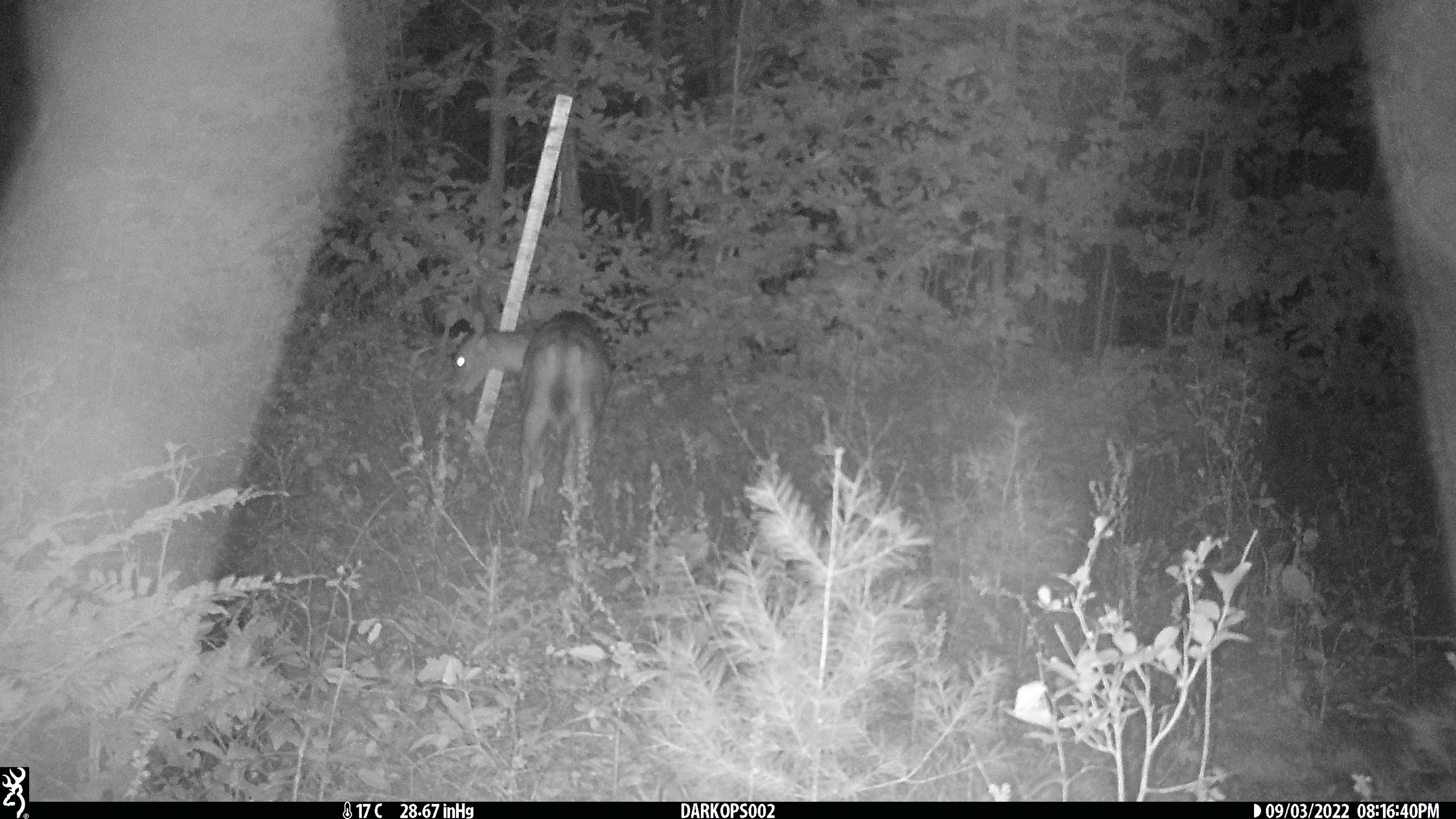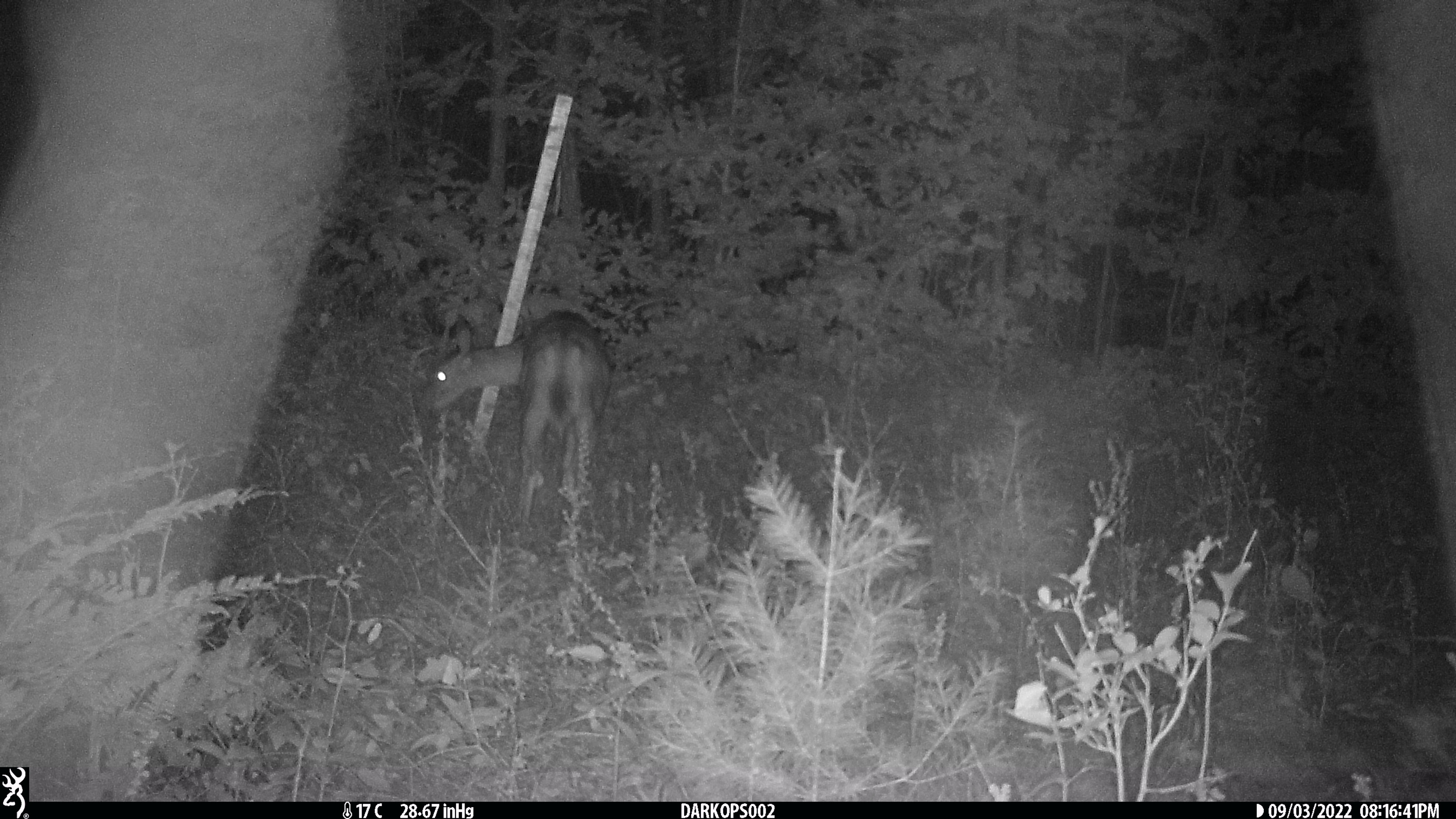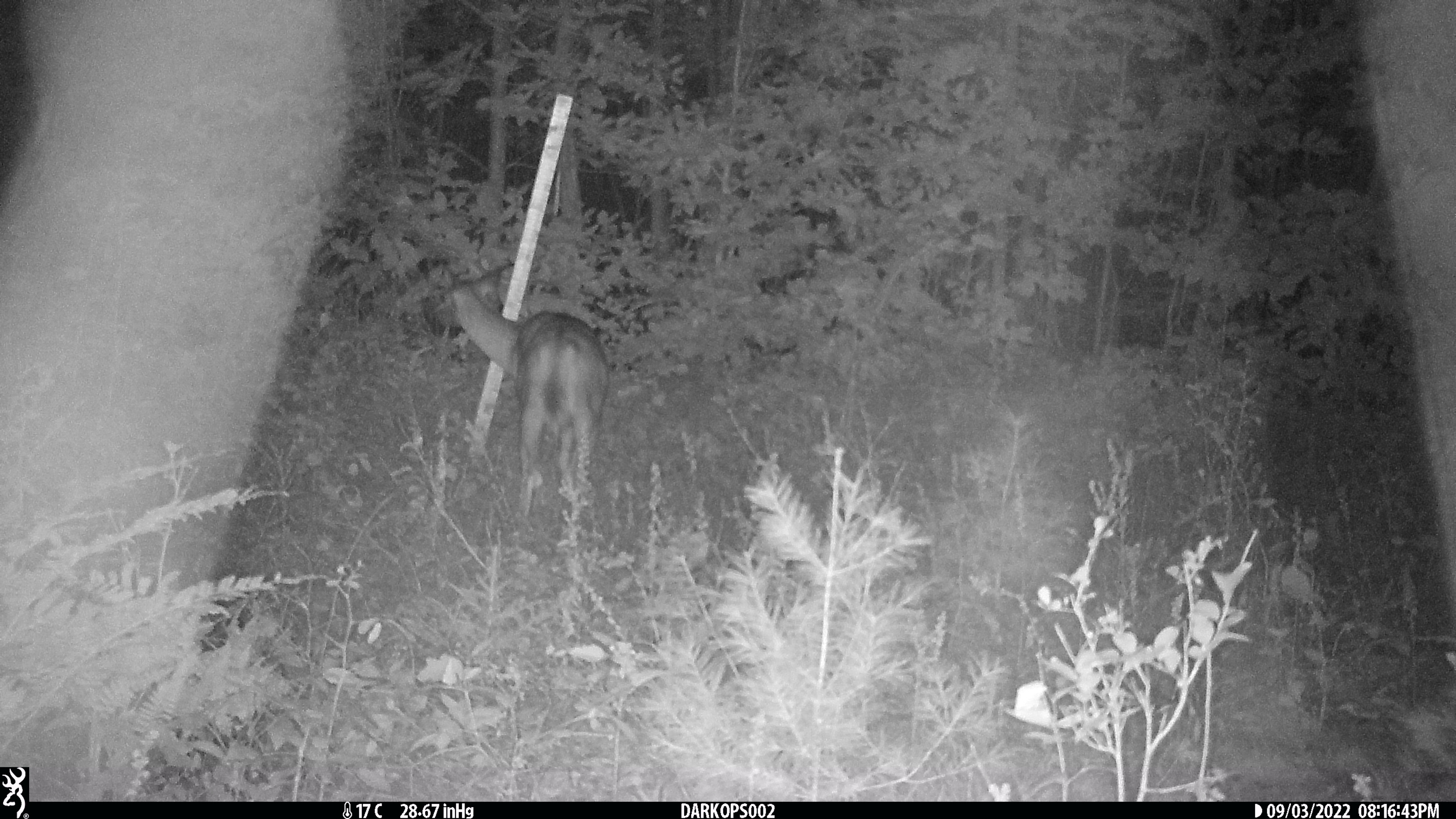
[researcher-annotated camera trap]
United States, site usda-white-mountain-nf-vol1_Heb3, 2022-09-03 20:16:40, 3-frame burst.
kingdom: Animalia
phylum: Chordata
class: Mammalia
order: Artiodactyla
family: Cervidae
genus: Odocoileus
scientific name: Odocoileus virginianus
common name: white-tailed deer